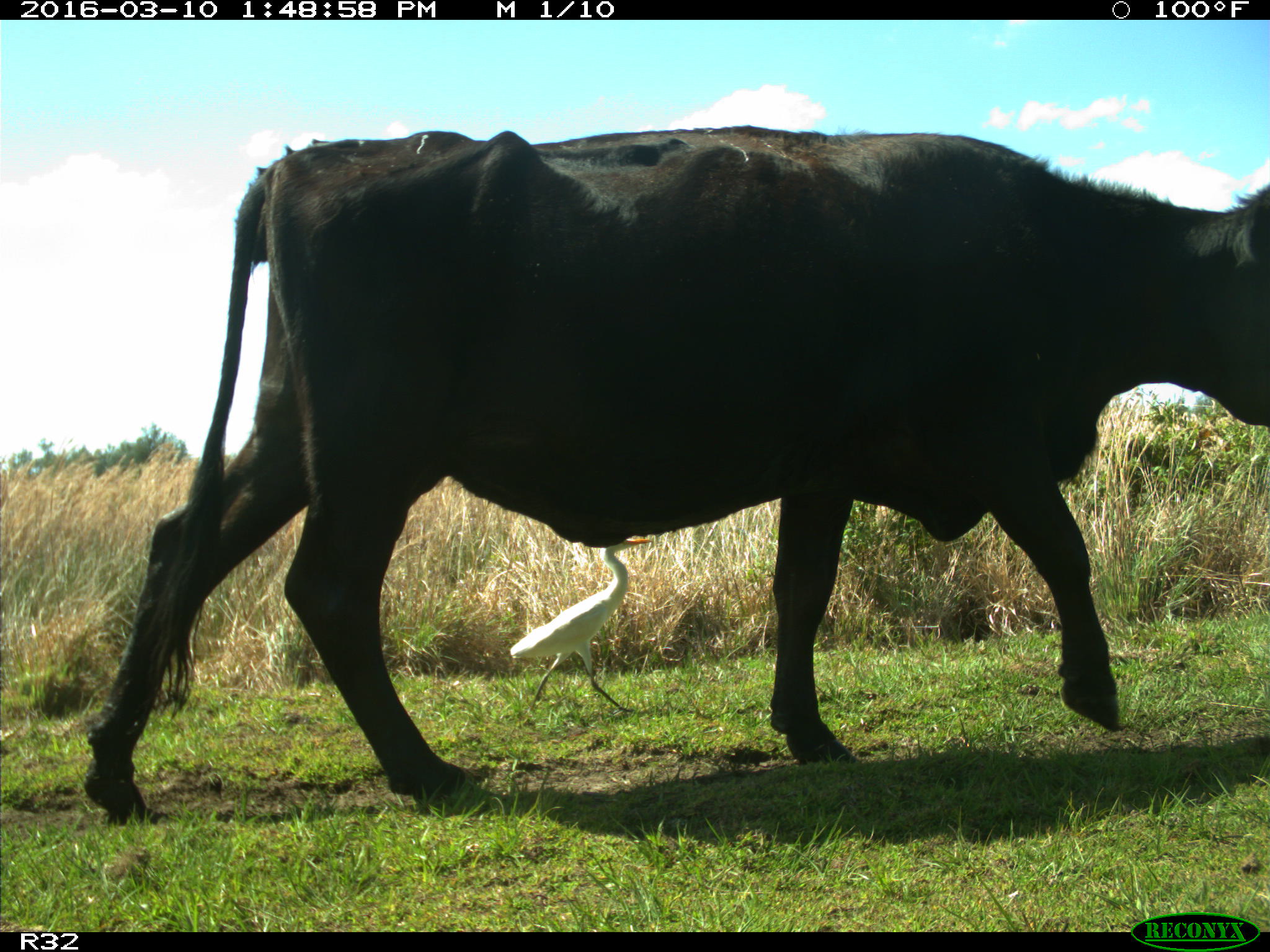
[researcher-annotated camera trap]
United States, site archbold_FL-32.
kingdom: Animalia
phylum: Chordata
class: Mammalia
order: Artiodactyla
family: Bovidae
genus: Bos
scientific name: Bos taurus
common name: domestic cow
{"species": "Bos taurus (domestic cow)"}